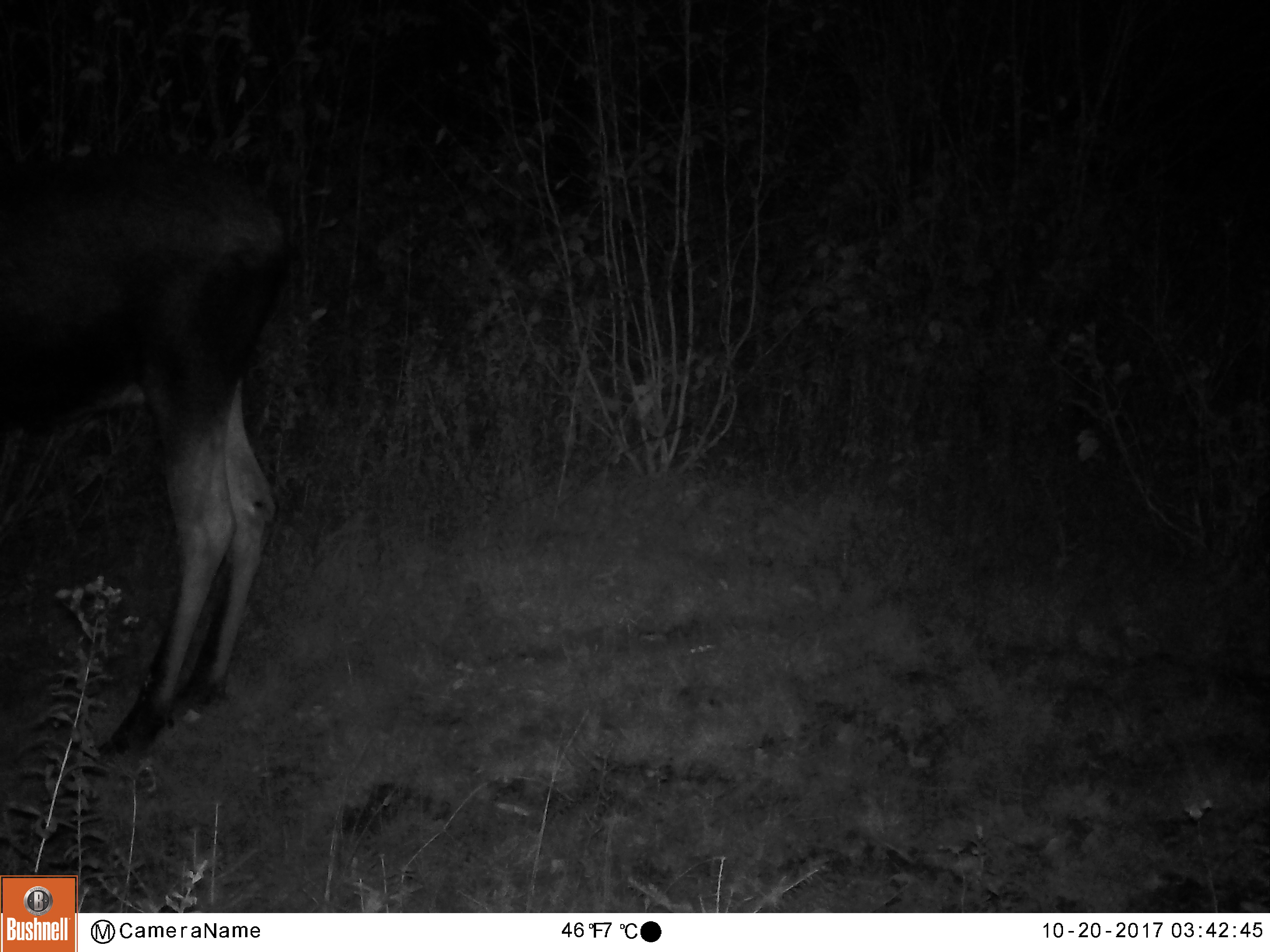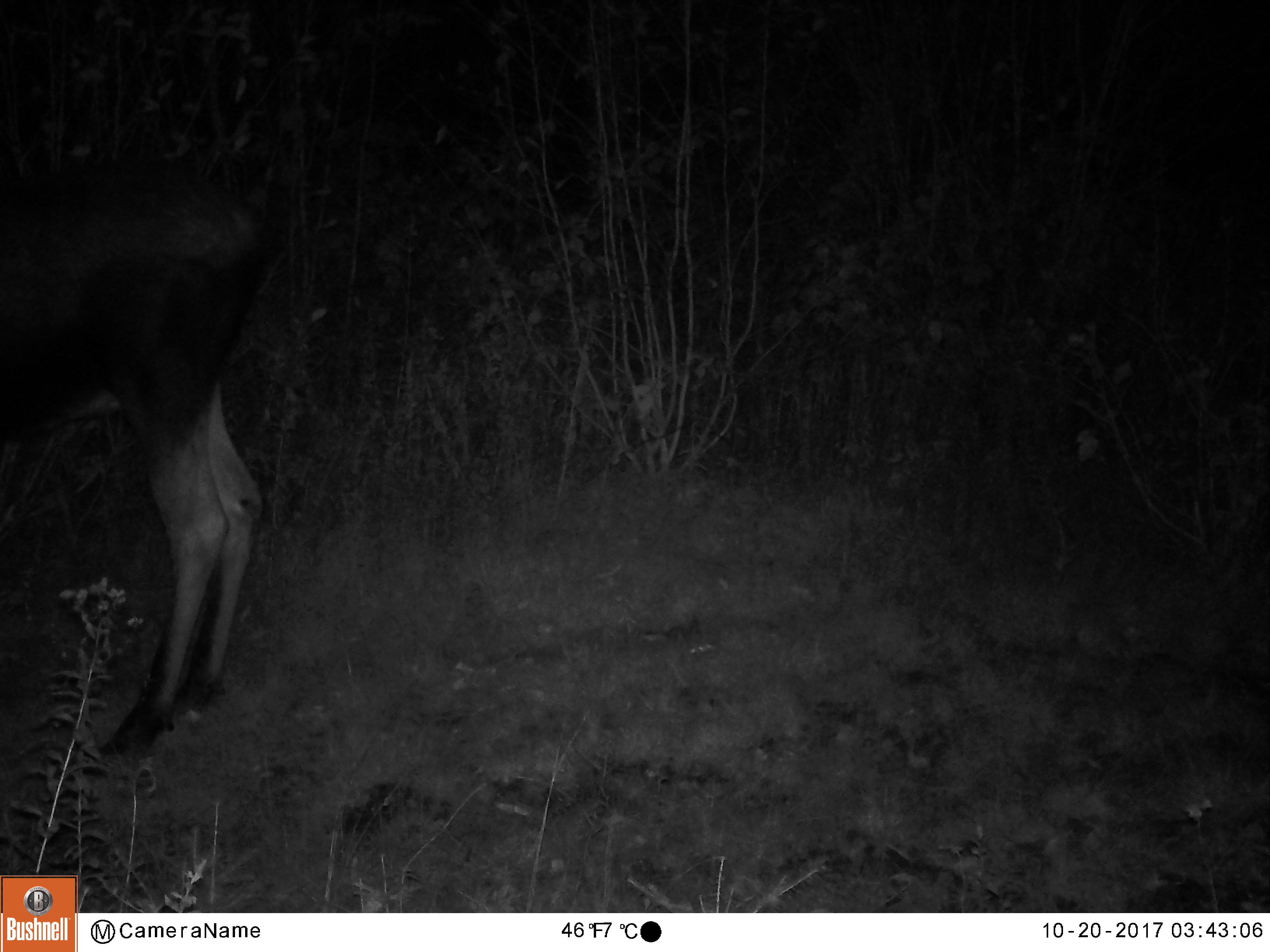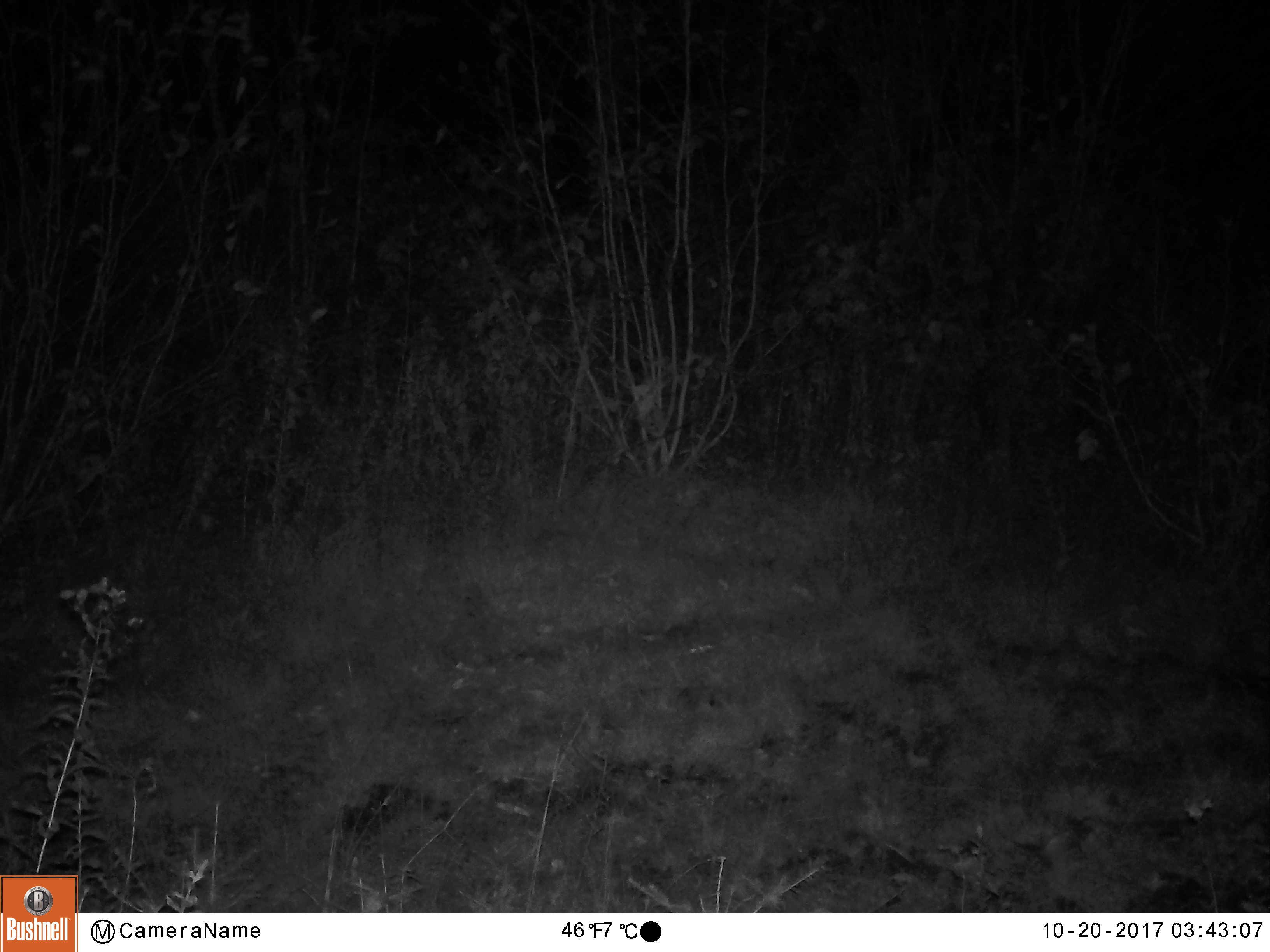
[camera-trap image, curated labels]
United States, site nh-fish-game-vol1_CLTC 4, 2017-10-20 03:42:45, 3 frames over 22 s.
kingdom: Animalia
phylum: Chordata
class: Mammalia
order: Artiodactyla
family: Cervidae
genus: Alces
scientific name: Alces alces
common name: moose